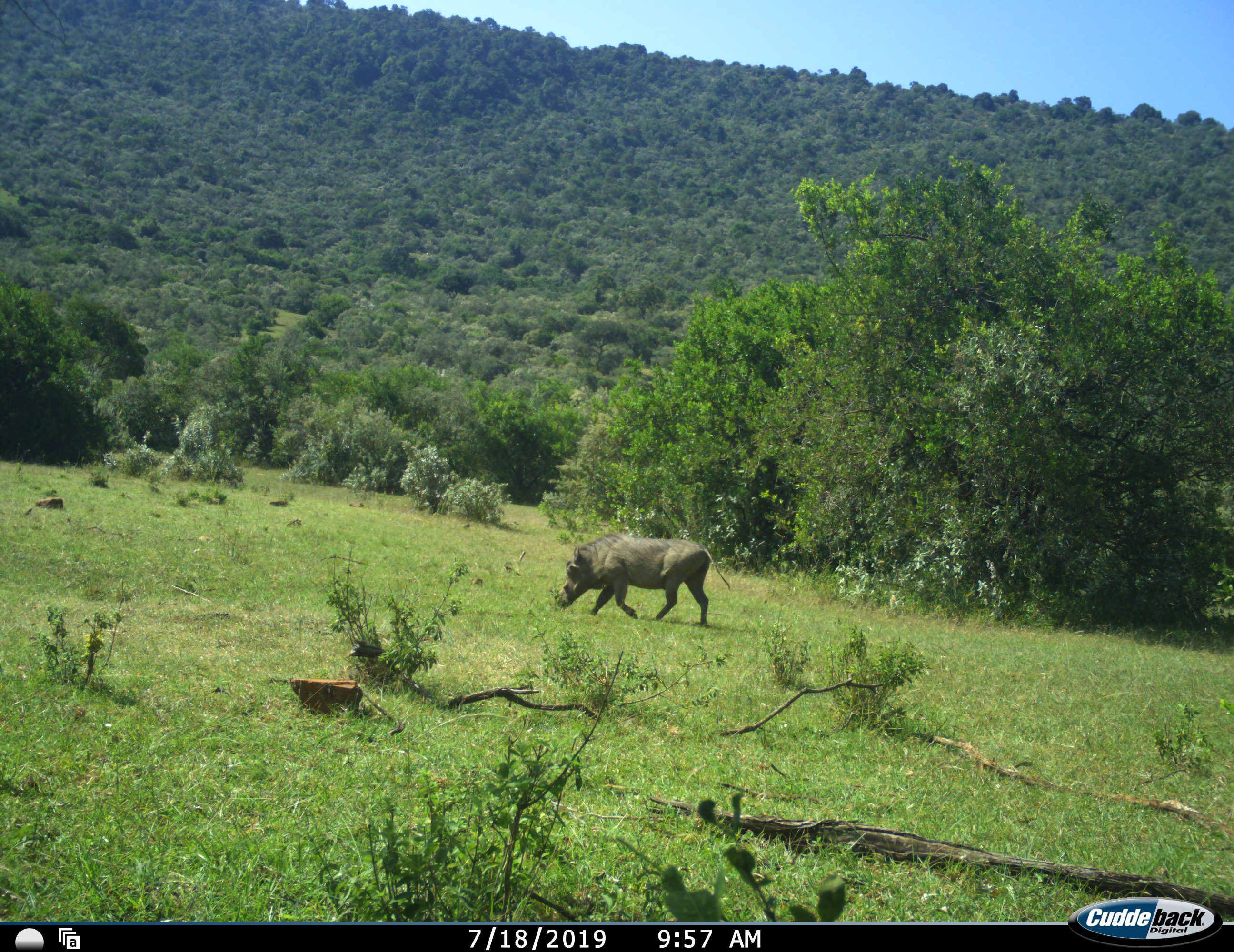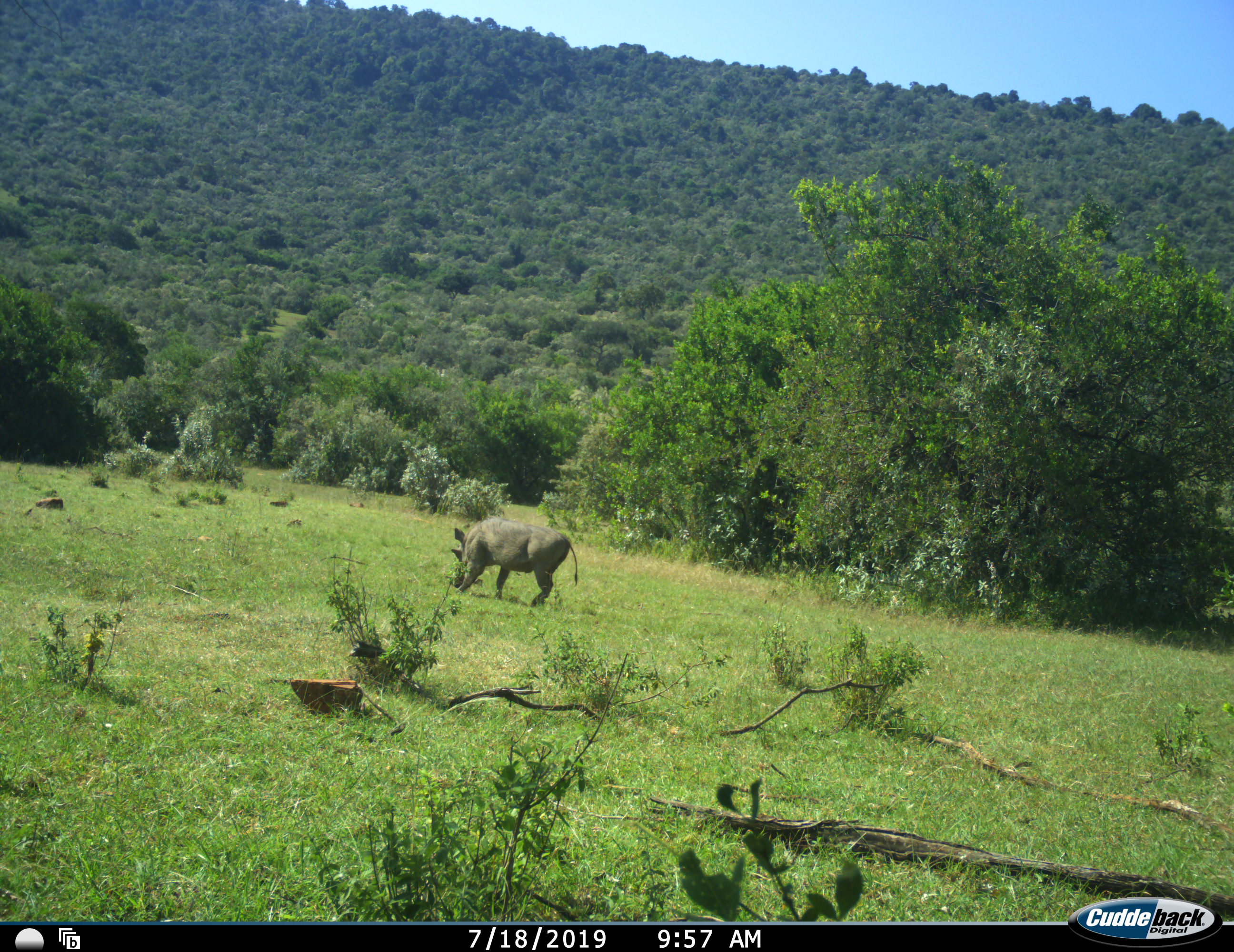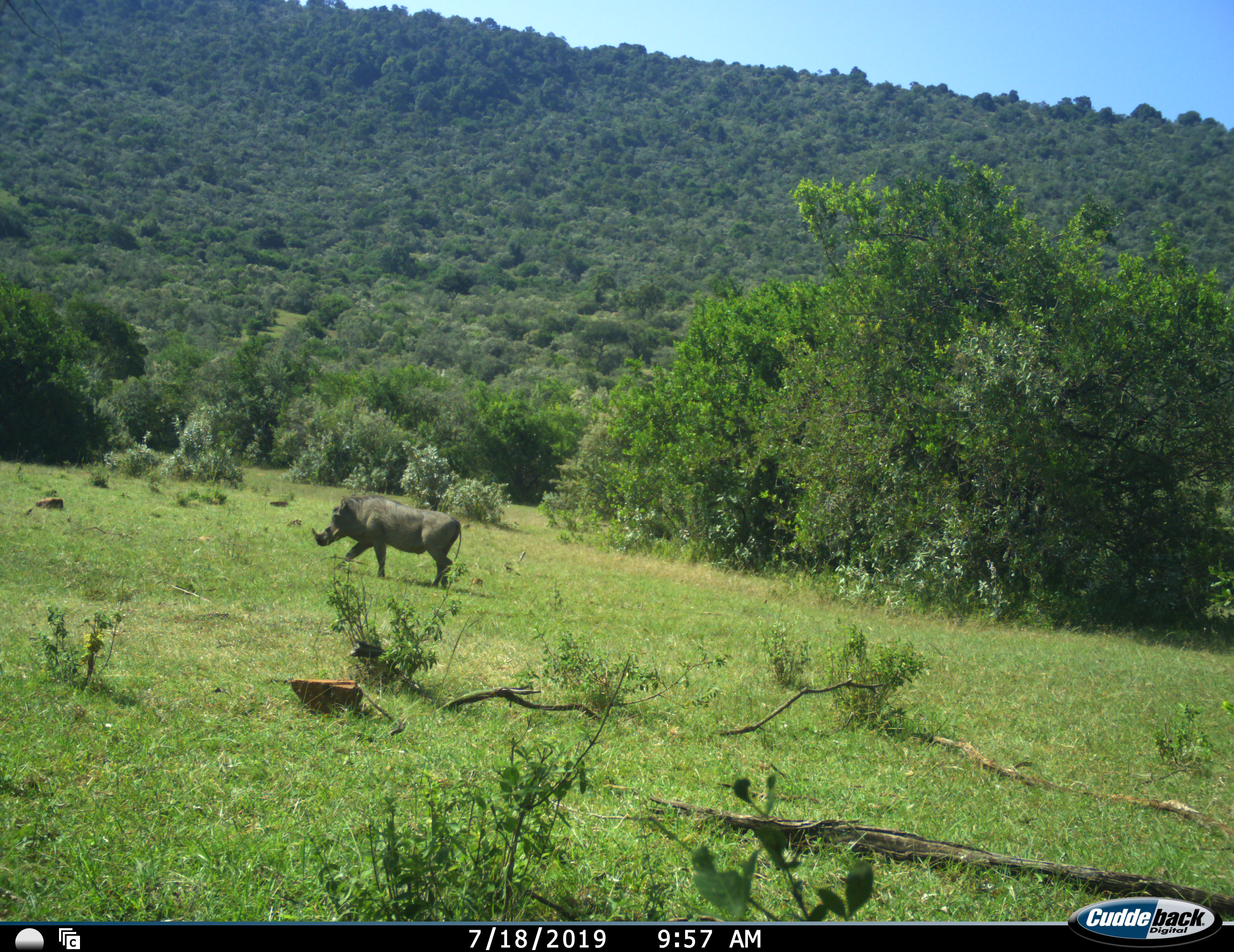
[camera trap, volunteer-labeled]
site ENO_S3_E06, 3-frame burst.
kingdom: Animalia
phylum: Chordata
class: Mammalia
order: Artiodactyla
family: Suidae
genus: Phacochoerus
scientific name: Phacochoerus africanus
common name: warthog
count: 1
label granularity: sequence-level